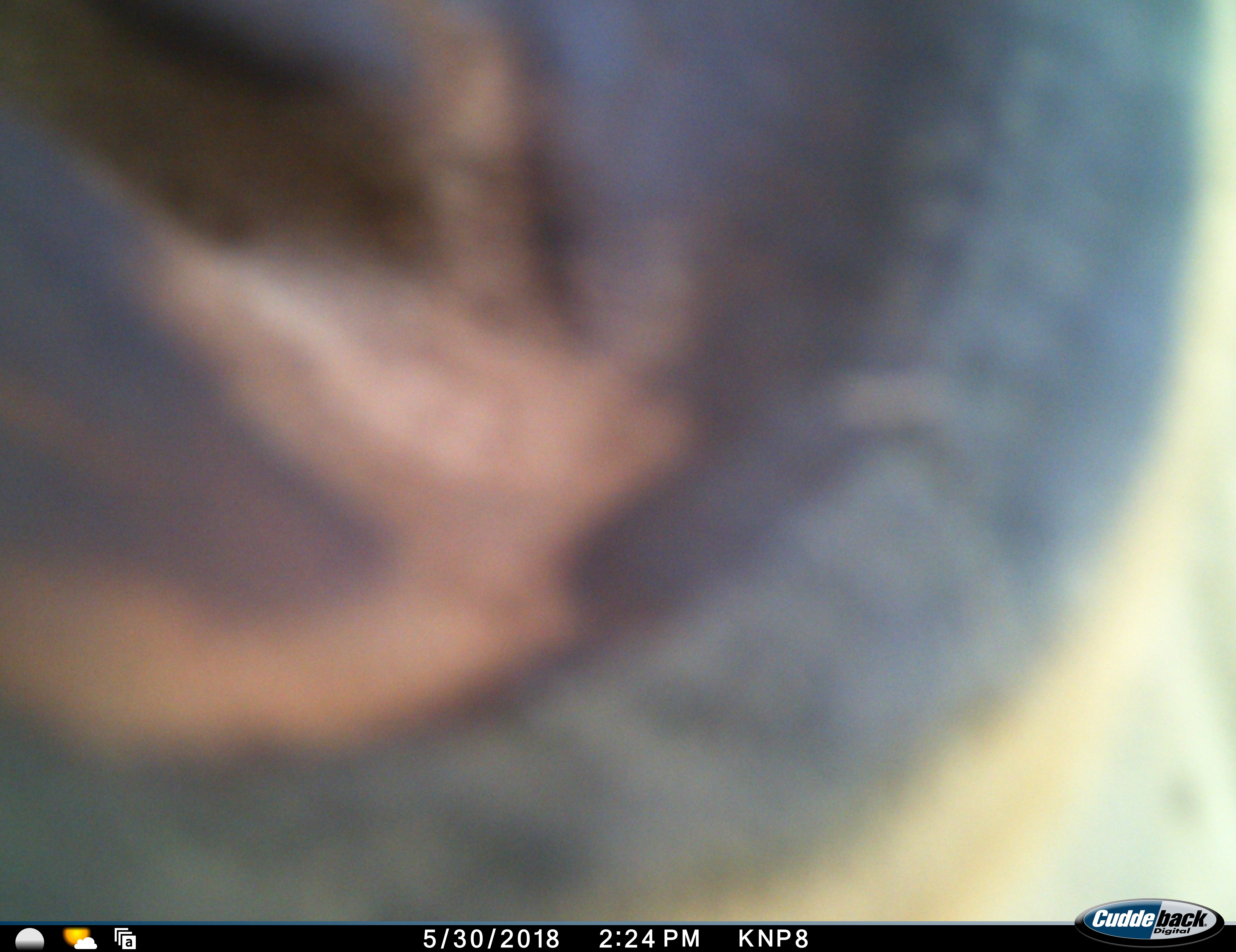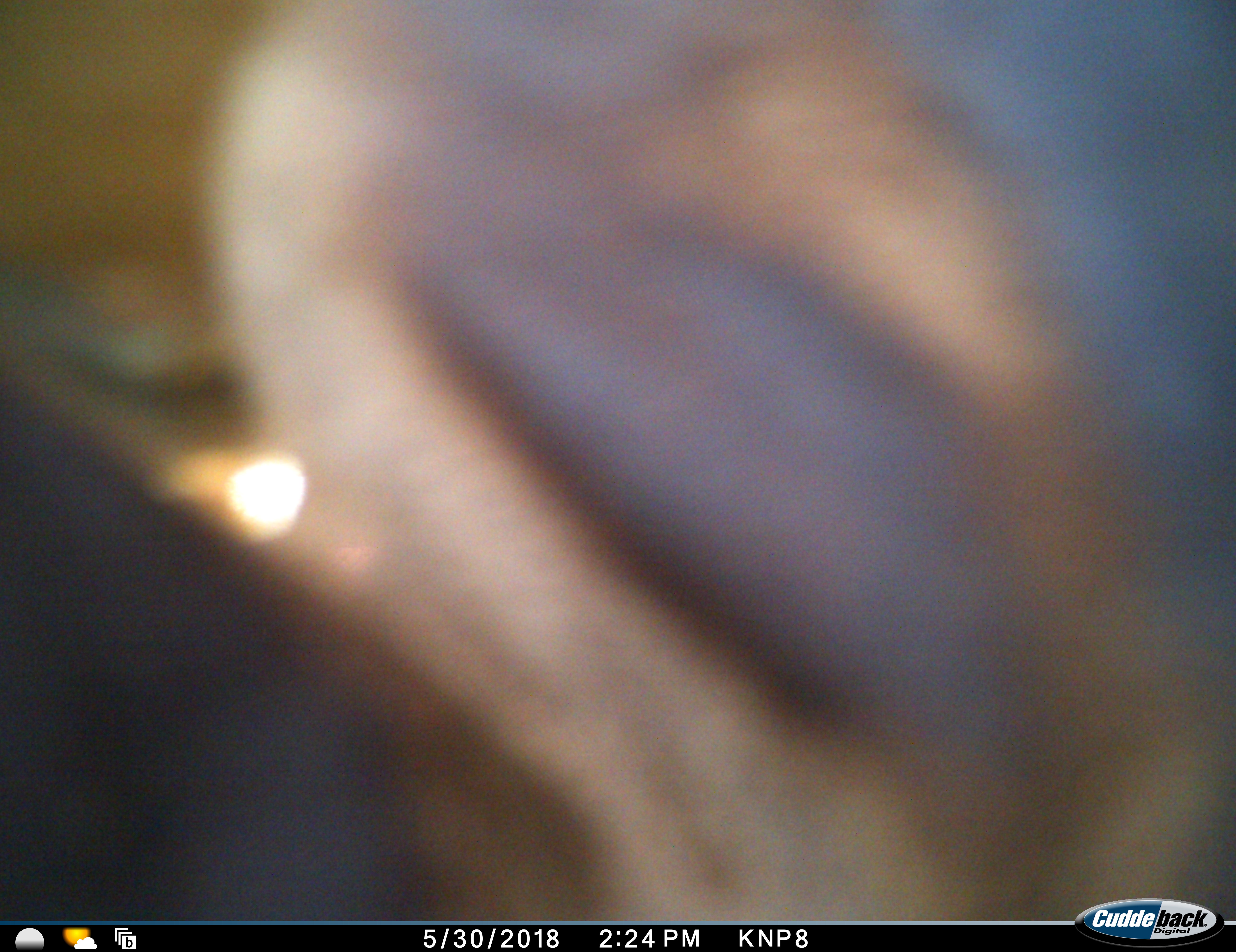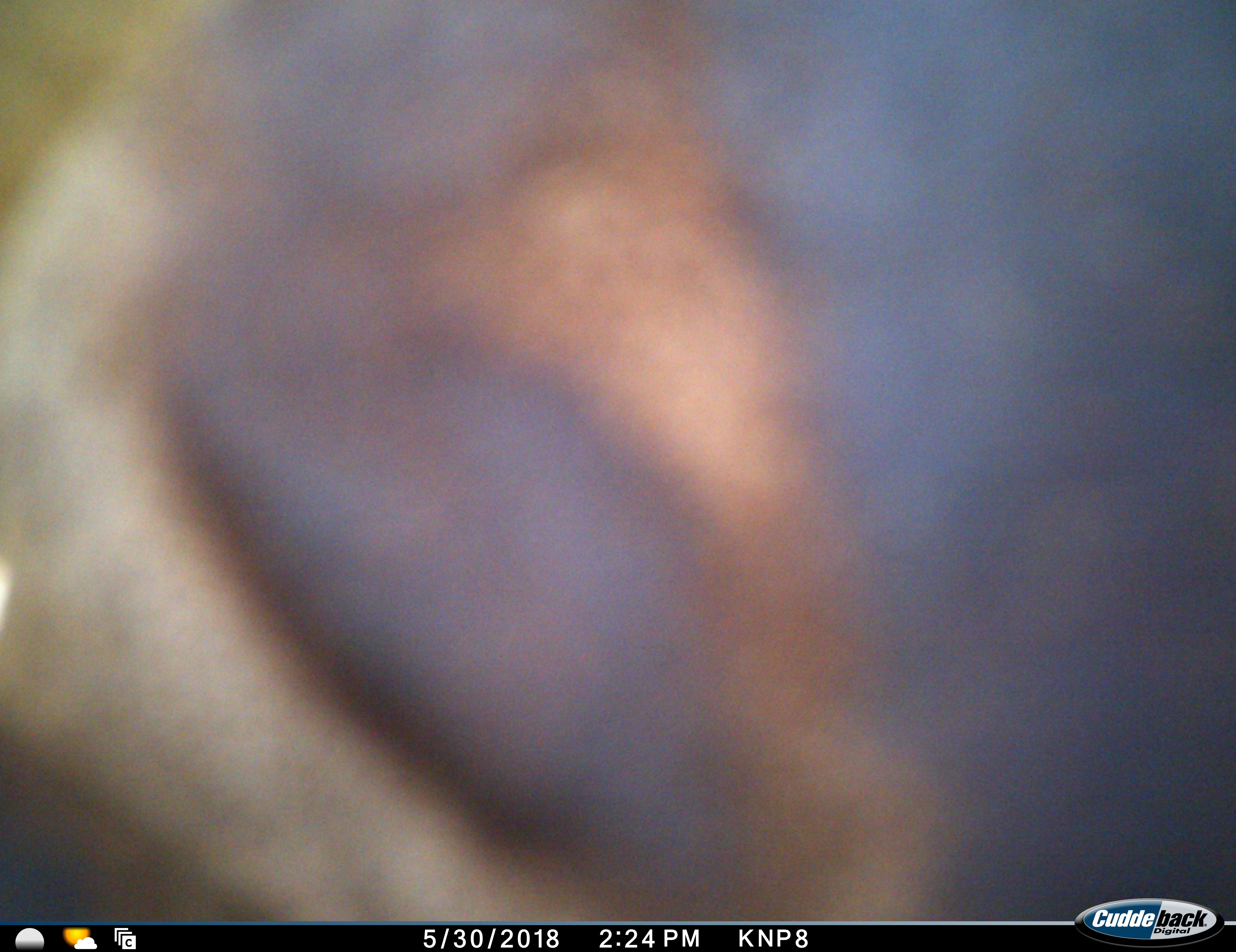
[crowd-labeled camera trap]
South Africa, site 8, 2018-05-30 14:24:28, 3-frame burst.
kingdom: Animalia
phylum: Chordata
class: Mammalia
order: Proboscidea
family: Elephantidae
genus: Loxodonta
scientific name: Loxodonta africana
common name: african bush elephant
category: elephant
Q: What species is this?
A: Elephant (african bush elephant) (Loxodonta africana).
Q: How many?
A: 1.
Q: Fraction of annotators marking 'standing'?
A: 33%.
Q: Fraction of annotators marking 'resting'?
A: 0%.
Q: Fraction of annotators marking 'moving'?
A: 33%.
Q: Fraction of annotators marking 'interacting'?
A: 33%.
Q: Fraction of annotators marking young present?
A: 0%.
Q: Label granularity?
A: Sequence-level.